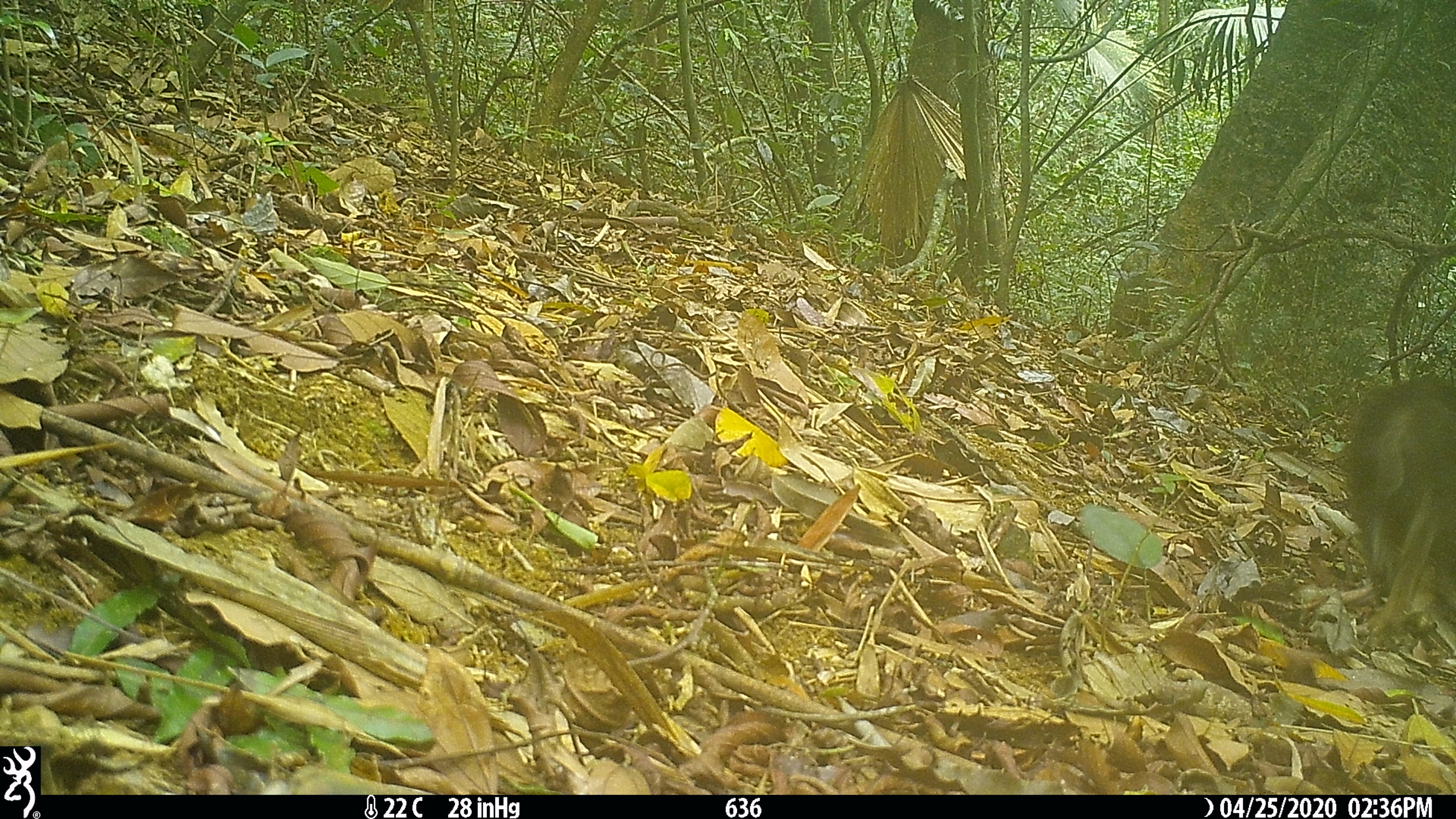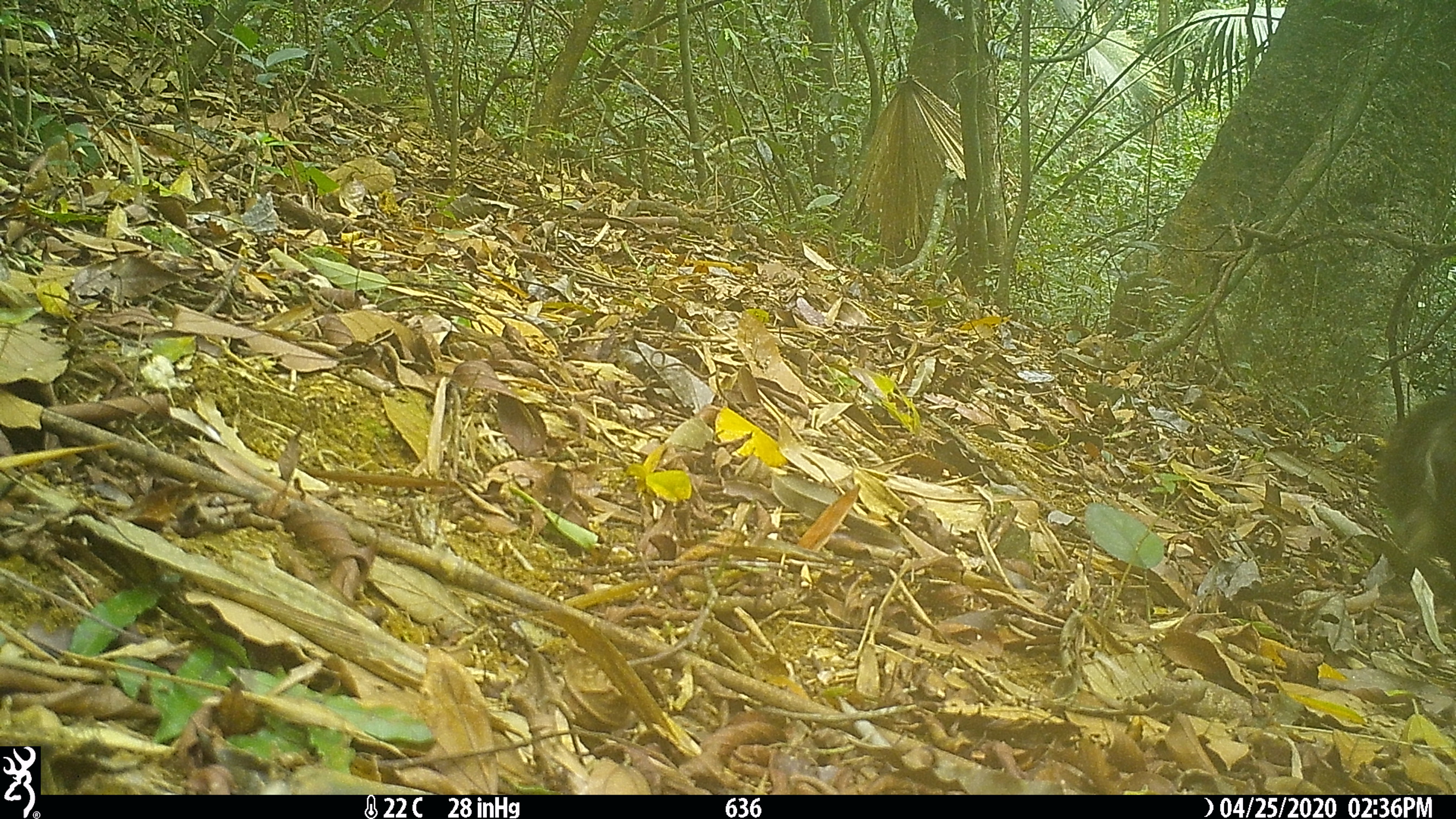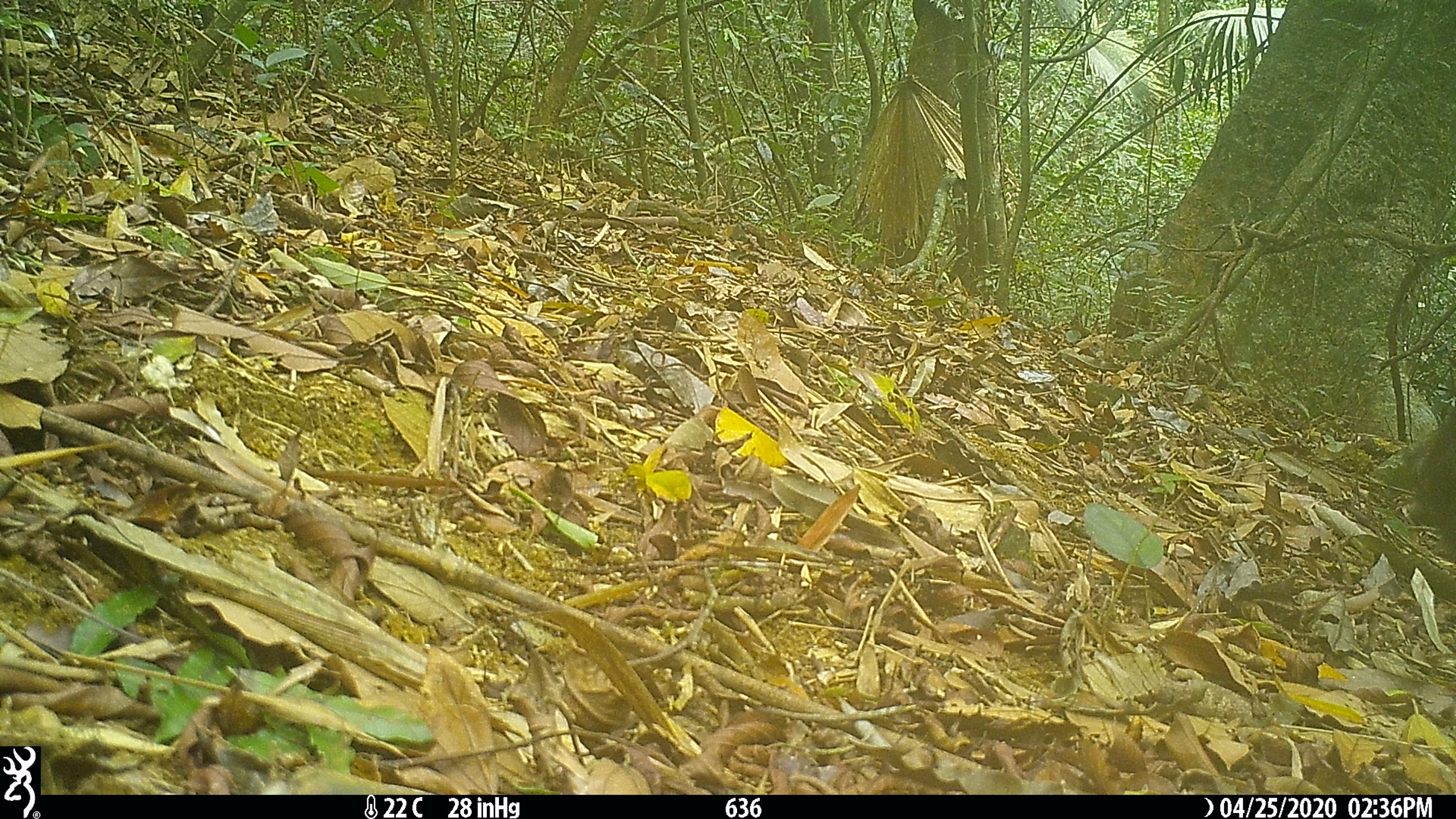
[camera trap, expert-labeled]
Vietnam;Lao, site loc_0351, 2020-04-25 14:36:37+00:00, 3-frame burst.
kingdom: Animalia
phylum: Chordata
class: Mammalia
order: Artiodactyla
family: Suidae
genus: Sus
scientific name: Sus scrofa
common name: eurasian wild pig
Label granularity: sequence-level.